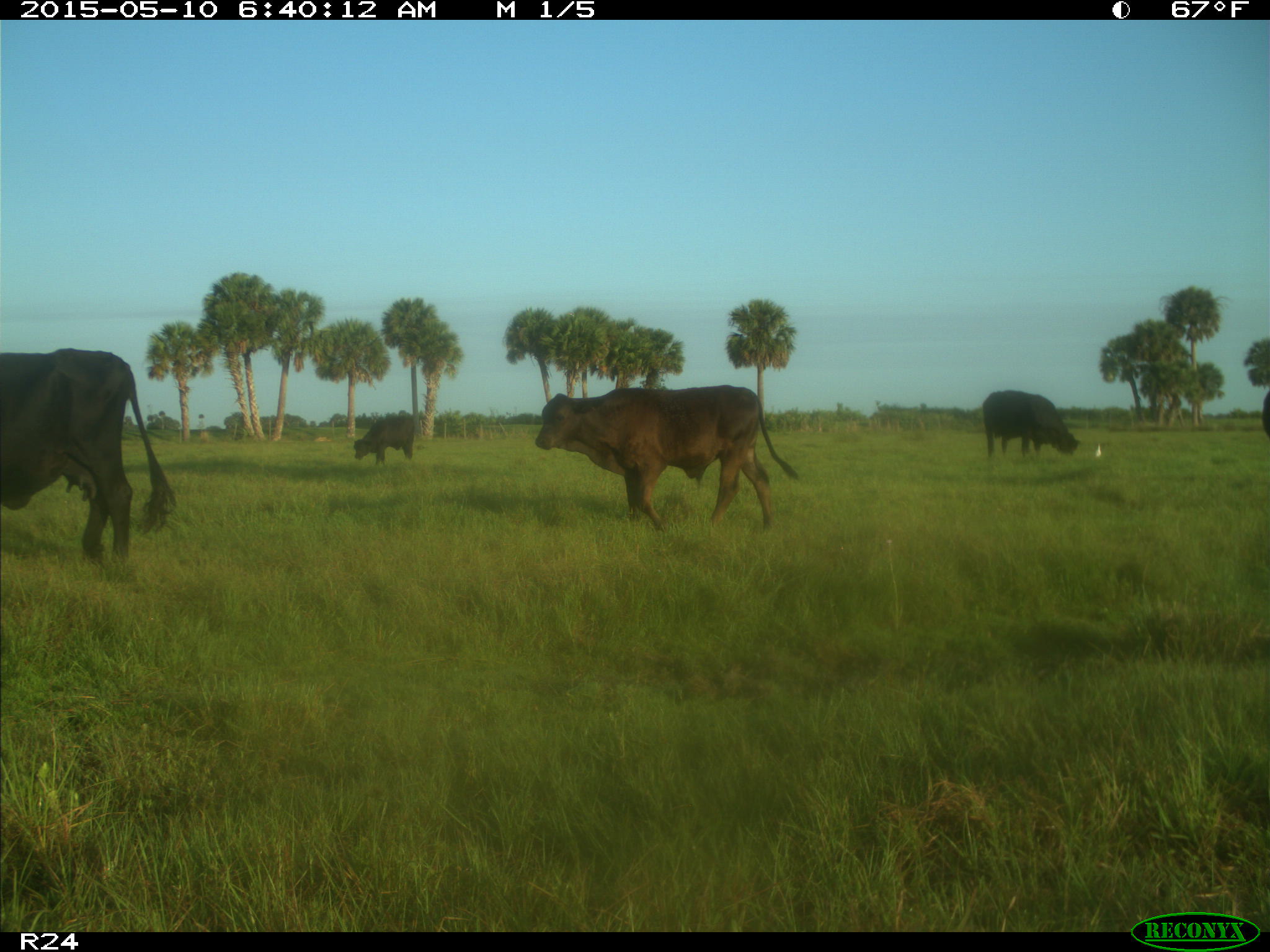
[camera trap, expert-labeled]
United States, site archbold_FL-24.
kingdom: Animalia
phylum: Chordata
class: Mammalia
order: Artiodactyla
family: Bovidae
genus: Bos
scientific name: Bos taurus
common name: domestic cow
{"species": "Bos taurus (domestic cow)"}